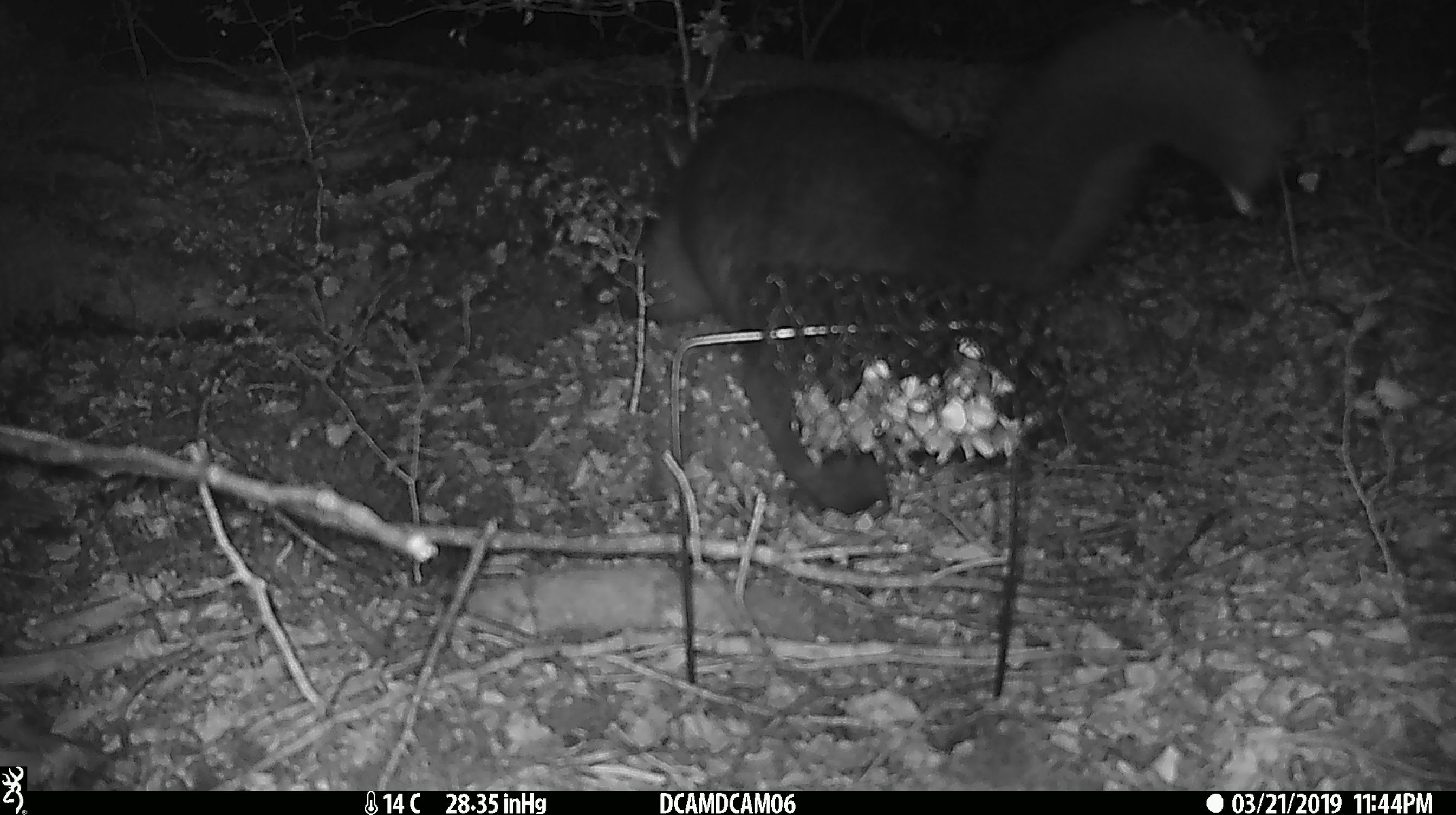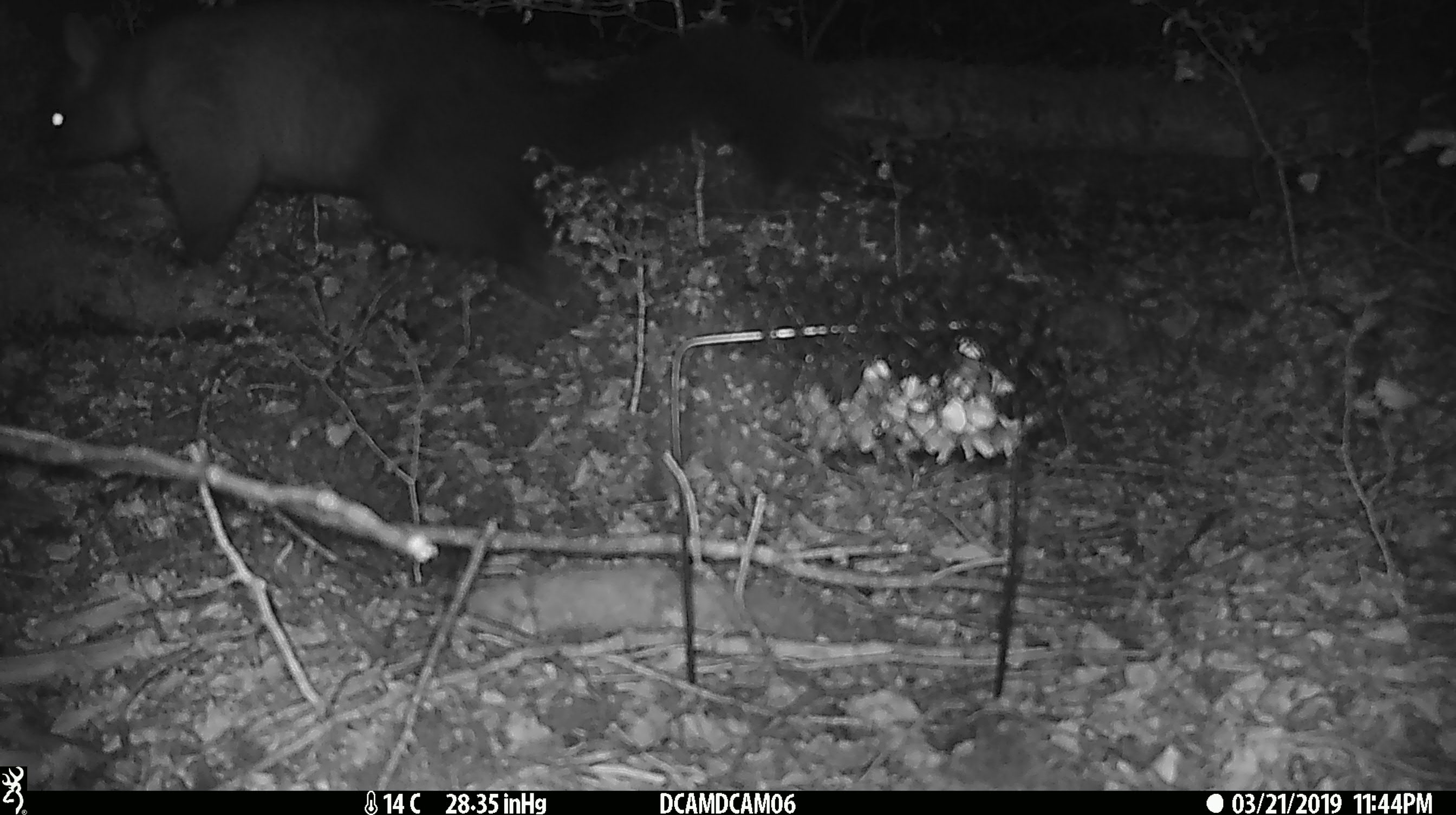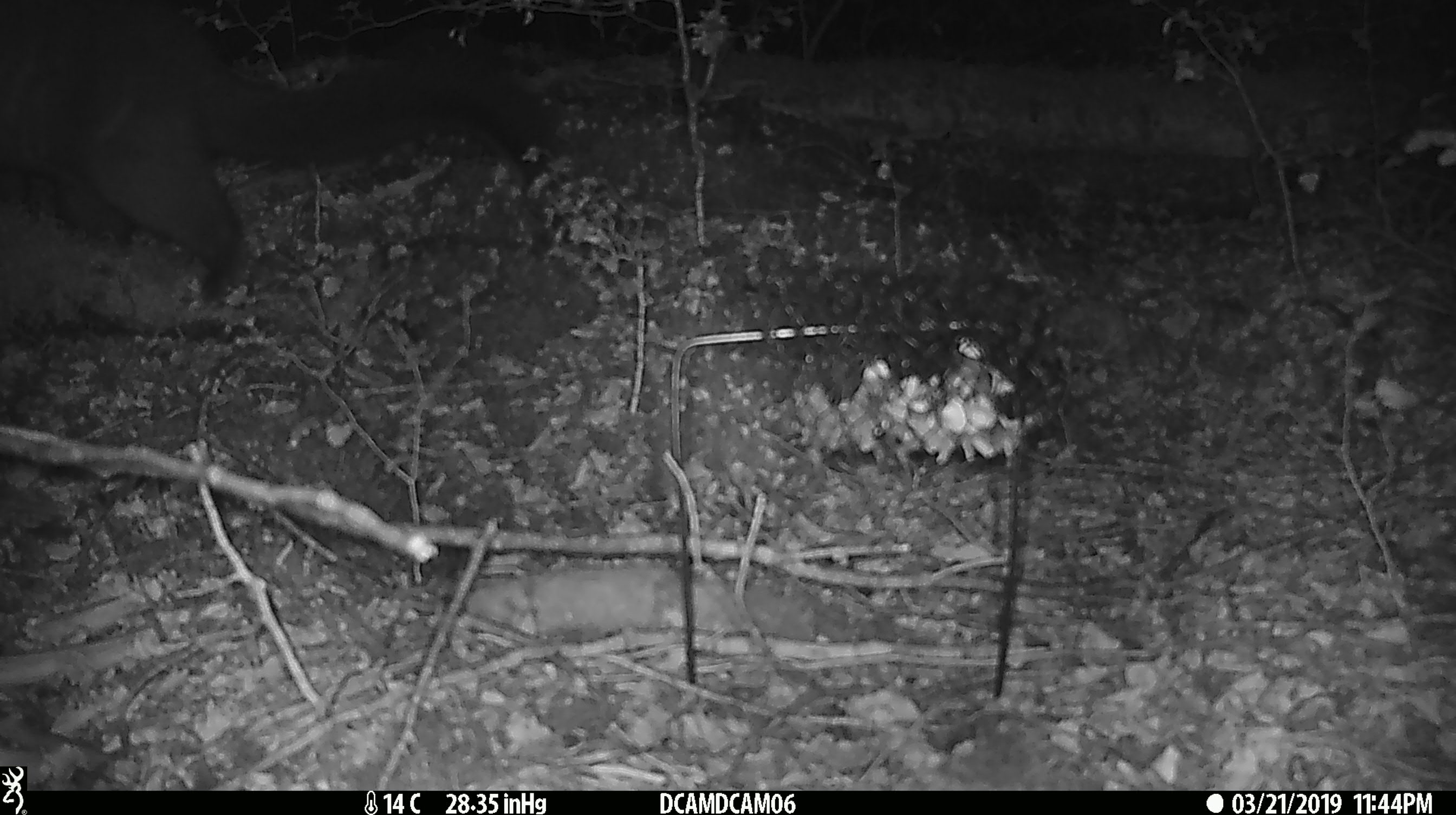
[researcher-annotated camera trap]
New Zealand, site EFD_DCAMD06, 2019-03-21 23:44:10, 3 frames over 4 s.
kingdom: Animalia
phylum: Chordata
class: Mammalia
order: Diprotodontia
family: Phalangeridae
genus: Trichosurus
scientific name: Trichosurus vulpecula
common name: common brushtail possum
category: possum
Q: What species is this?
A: Possum (common brushtail possum) (Trichosurus vulpecula).